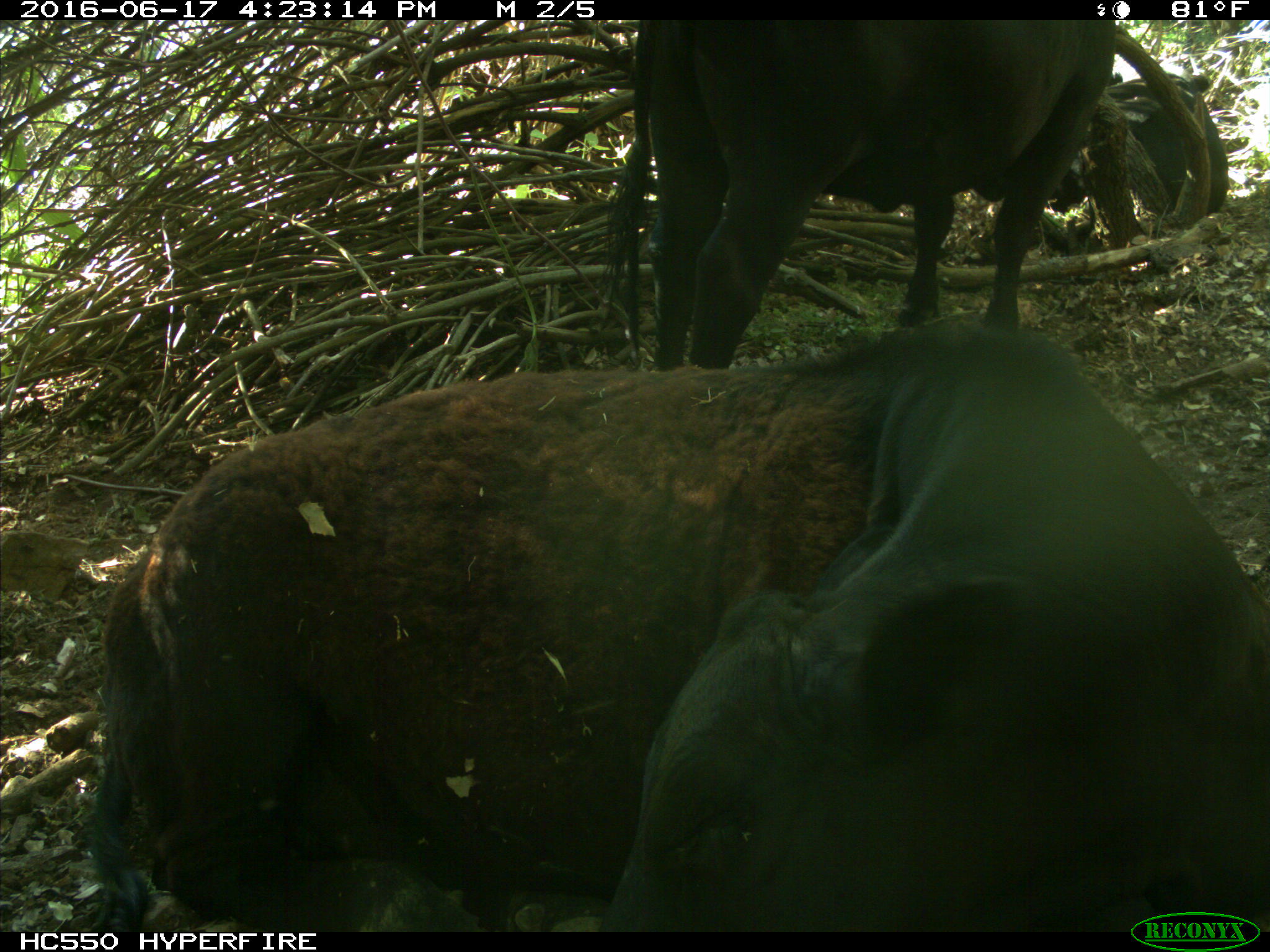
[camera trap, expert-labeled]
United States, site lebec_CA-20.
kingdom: Animalia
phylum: Chordata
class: Mammalia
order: Artiodactyla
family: Bovidae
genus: Bos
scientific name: Bos taurus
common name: domestic cow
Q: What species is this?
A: Bos taurus (domestic cow).